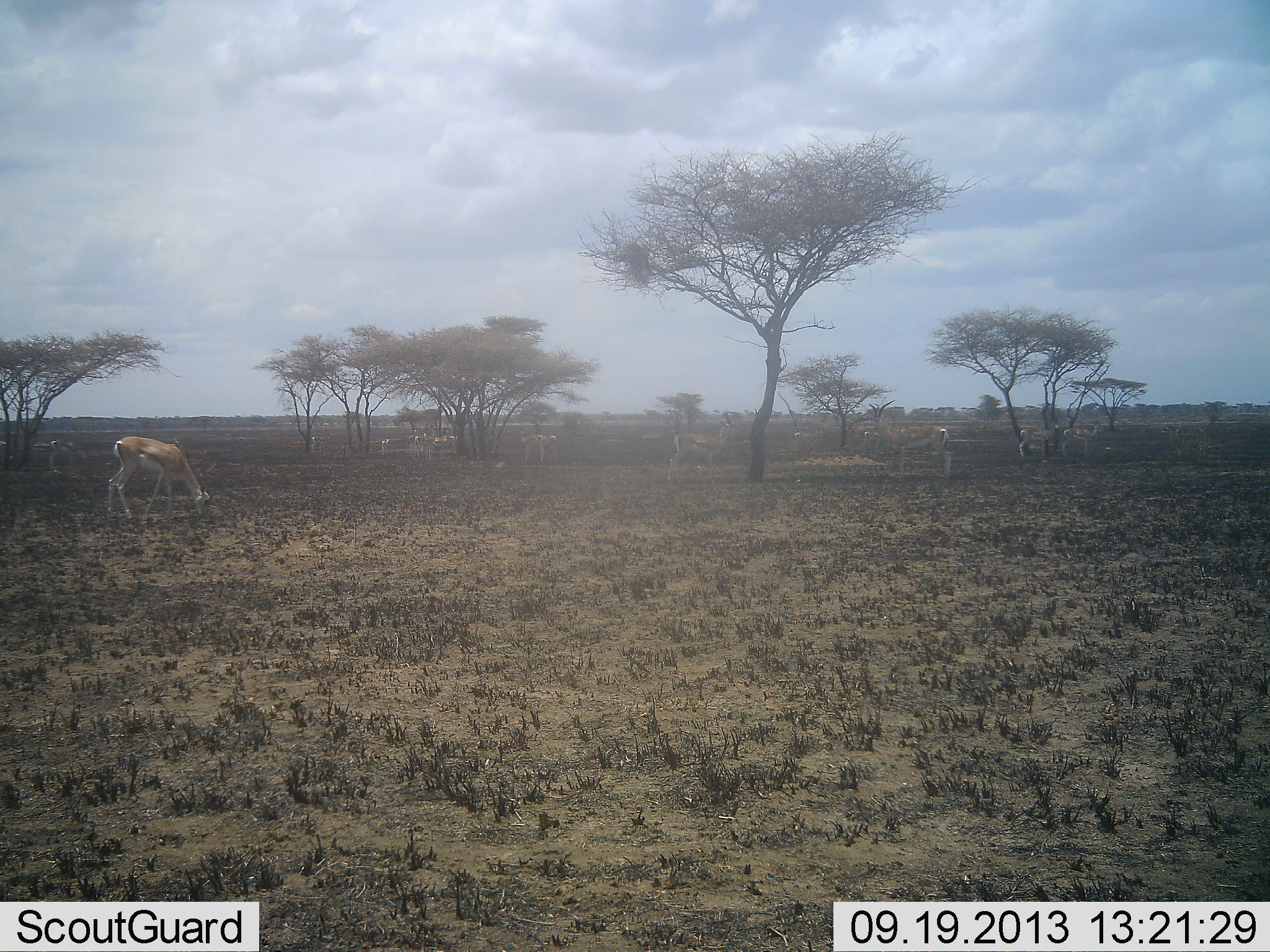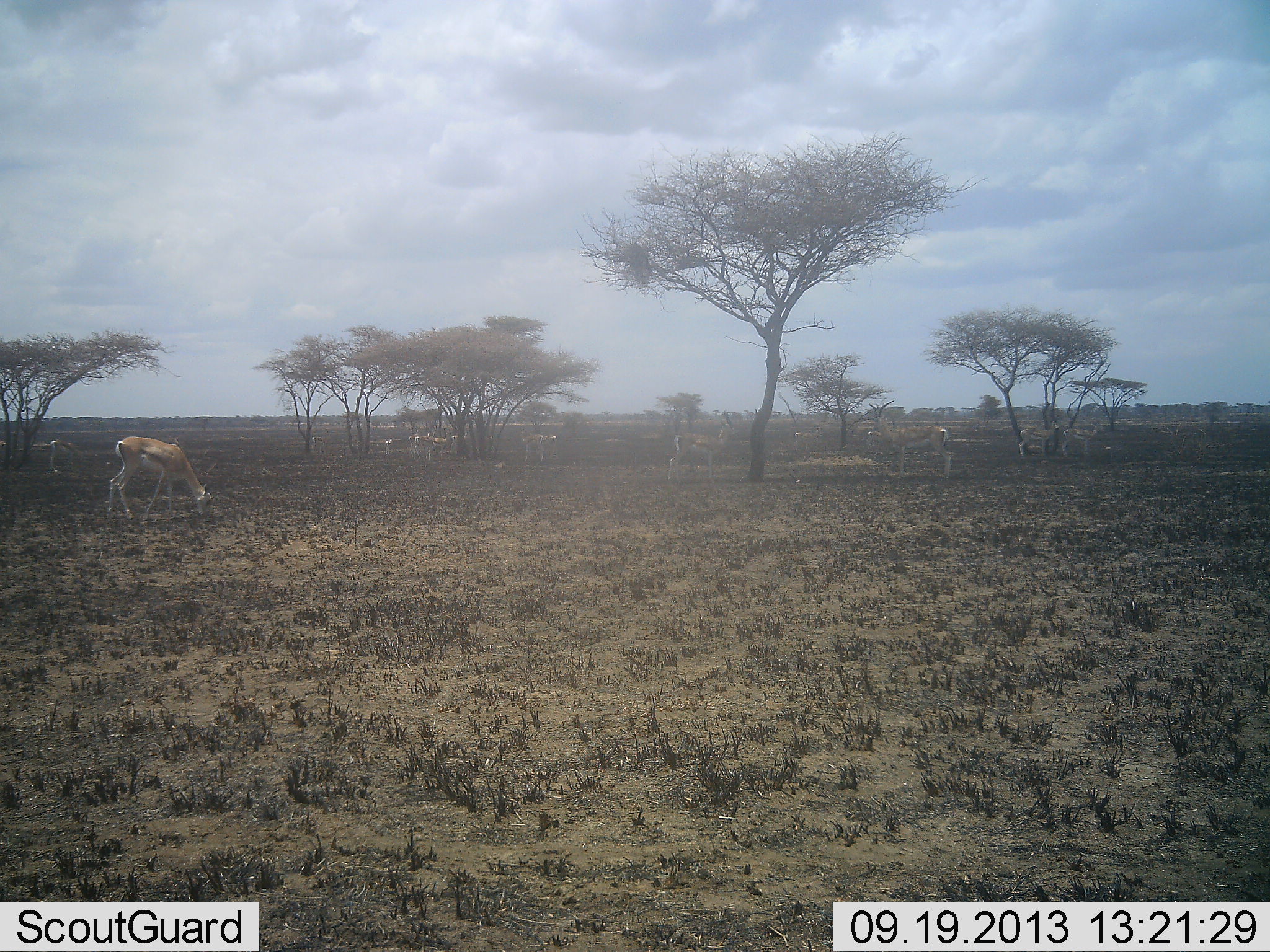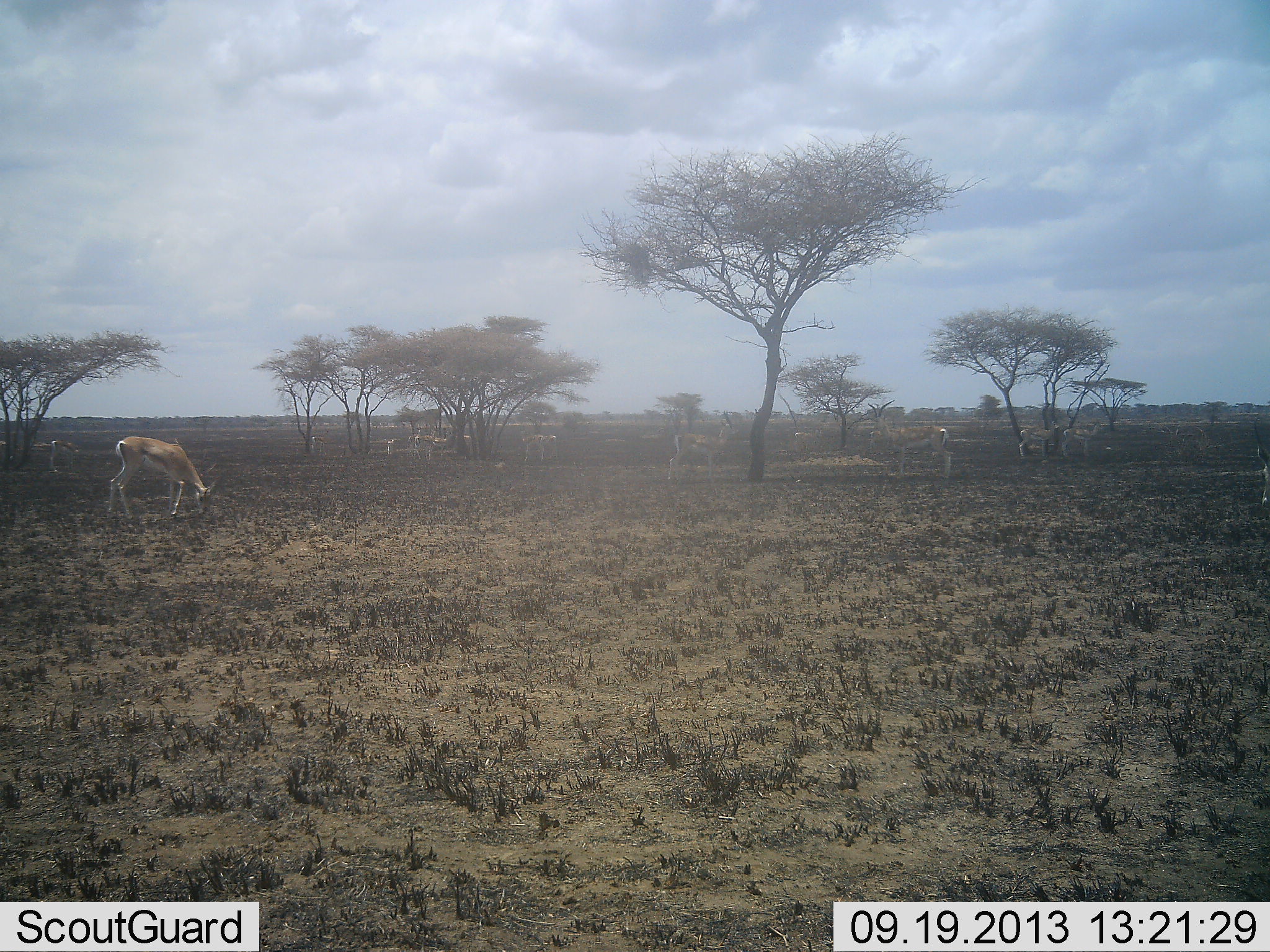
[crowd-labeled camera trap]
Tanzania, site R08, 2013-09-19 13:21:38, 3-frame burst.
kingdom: Animalia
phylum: Chordata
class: Mammalia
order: Artiodactyla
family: Bovidae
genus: Eudorcas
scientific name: Eudorcas thomsonii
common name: thomson's gazelle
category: gazellethomsons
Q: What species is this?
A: Gazellethomsons (thomson's gazelle) (Eudorcas thomsonii).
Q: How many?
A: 9.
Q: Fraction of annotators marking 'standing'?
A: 50%.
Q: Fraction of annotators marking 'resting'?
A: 0%.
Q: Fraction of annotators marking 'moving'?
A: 20%.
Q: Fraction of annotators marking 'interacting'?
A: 0%.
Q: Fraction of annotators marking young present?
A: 0%.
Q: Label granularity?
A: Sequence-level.